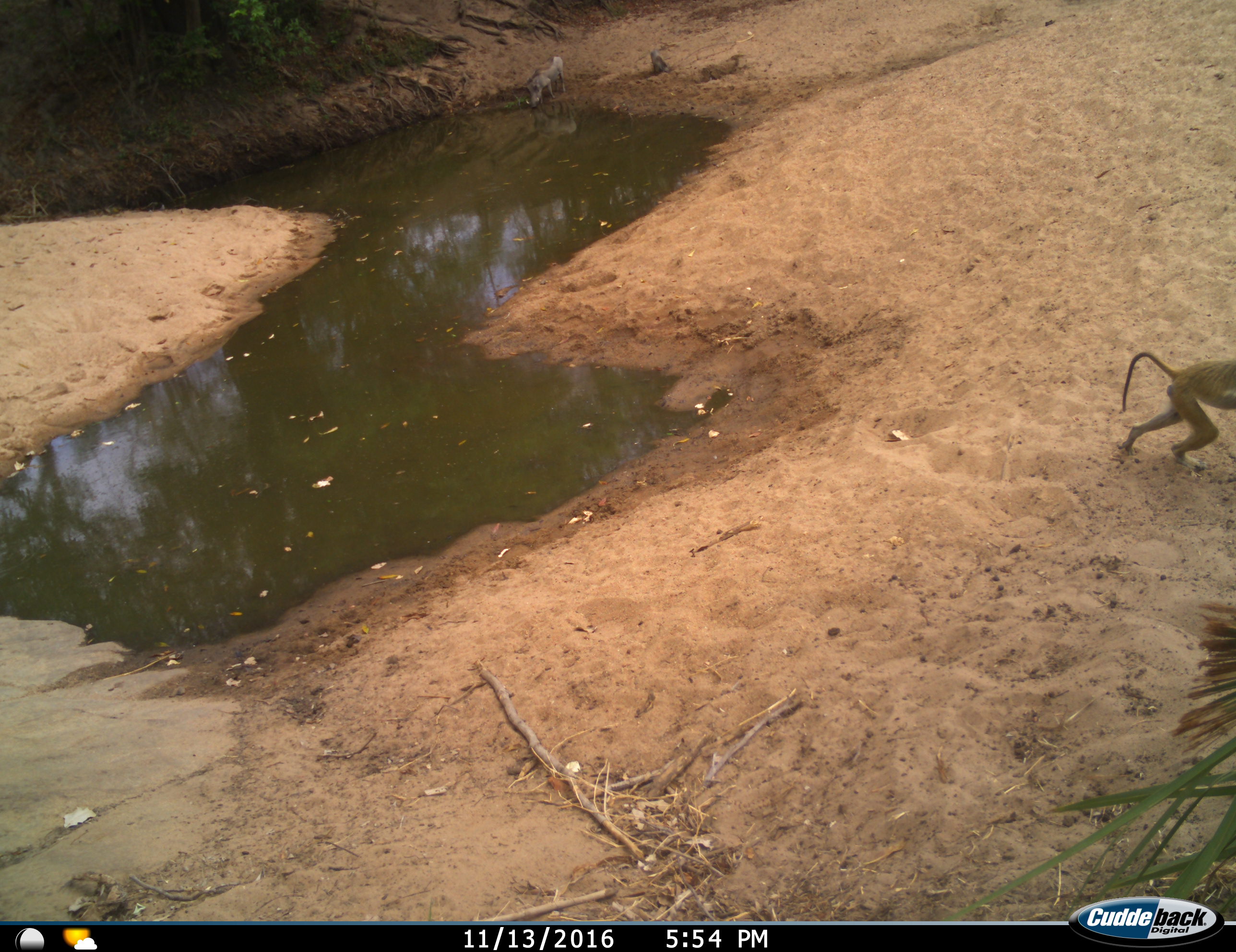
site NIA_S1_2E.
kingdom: Animalia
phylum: Chordata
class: Mammalia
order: Primates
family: Cercopithecidae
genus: Papio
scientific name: Papio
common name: baboon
Baboon (Papio), count 1. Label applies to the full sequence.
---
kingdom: Animalia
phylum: Chordata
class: Mammalia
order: Artiodactyla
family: Suidae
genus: Phacochoerus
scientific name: Phacochoerus africanus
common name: warthog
Warthog (Phacochoerus africanus), count 1. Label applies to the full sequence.